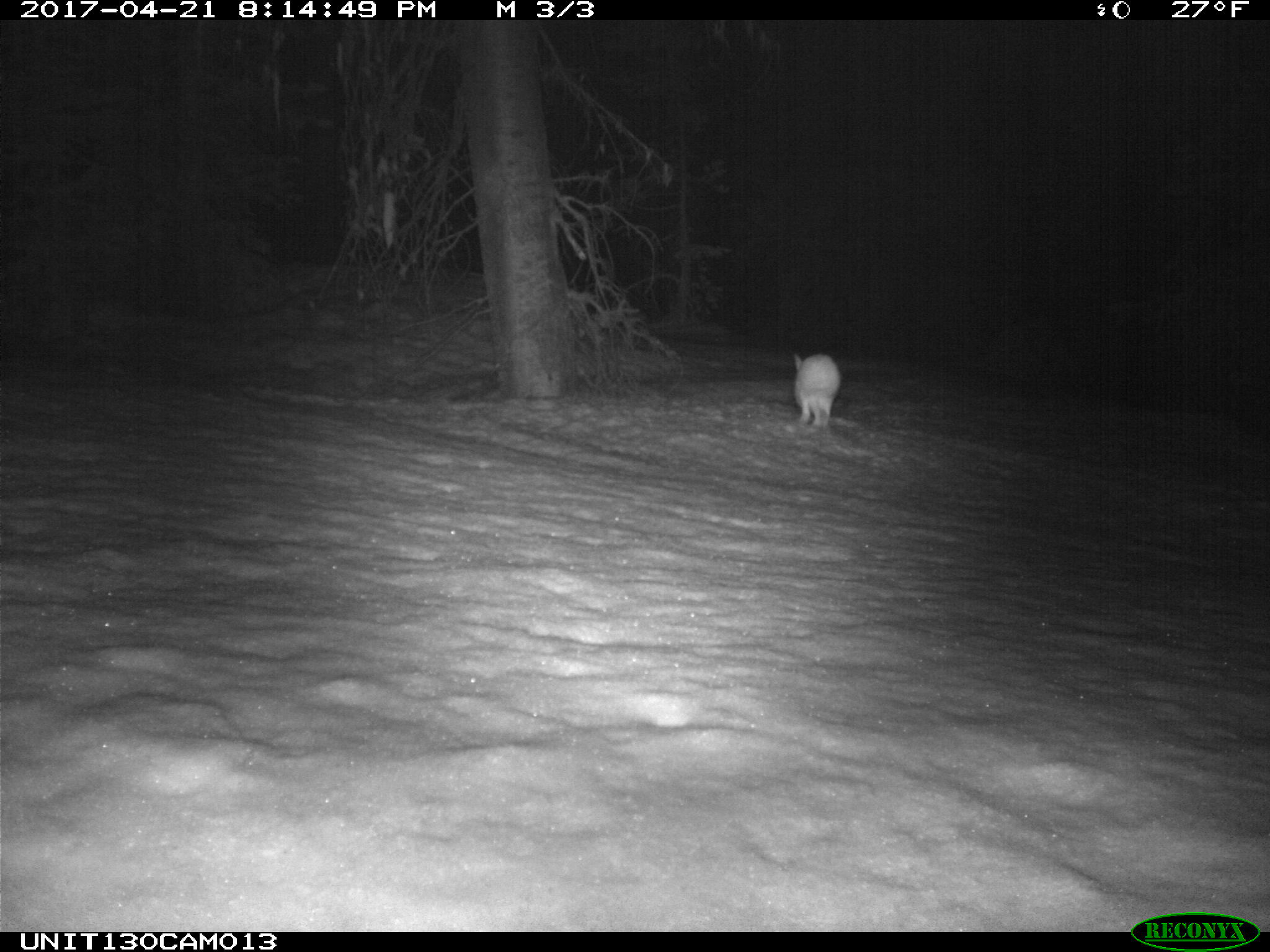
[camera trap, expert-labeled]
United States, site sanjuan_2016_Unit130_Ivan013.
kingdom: Animalia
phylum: Chordata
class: Mammalia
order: Lagomorpha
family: Leporidae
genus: Lepus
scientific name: Lepus americanus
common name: snowshoe hare